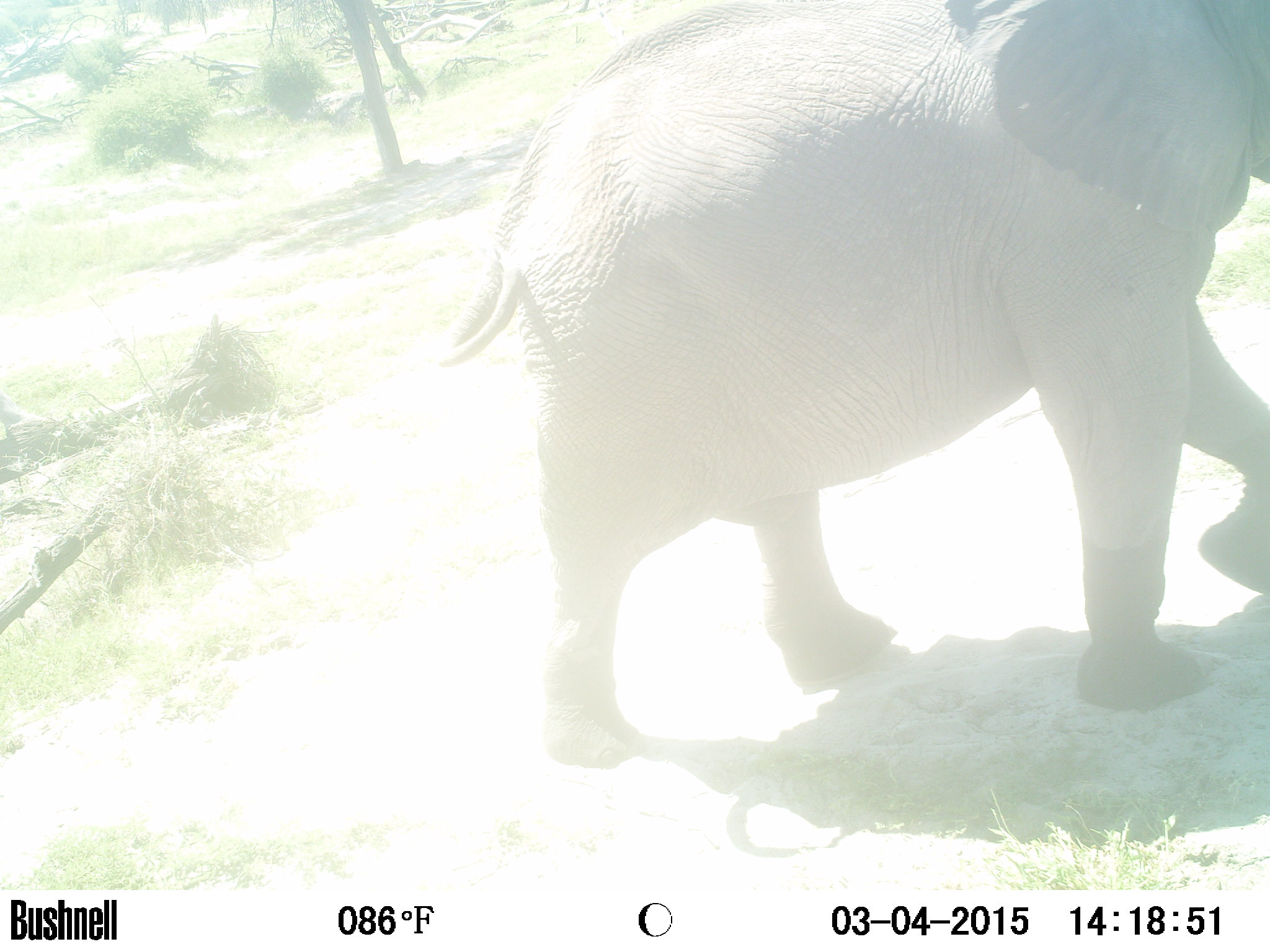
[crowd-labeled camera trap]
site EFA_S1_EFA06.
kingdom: Animalia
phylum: Chordata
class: Mammalia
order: Proboscidea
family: Elephantidae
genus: Loxodonta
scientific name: Loxodonta africana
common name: african bush elephant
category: elephant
Elephant (african bush elephant) (Loxodonta africana), count 1. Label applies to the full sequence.